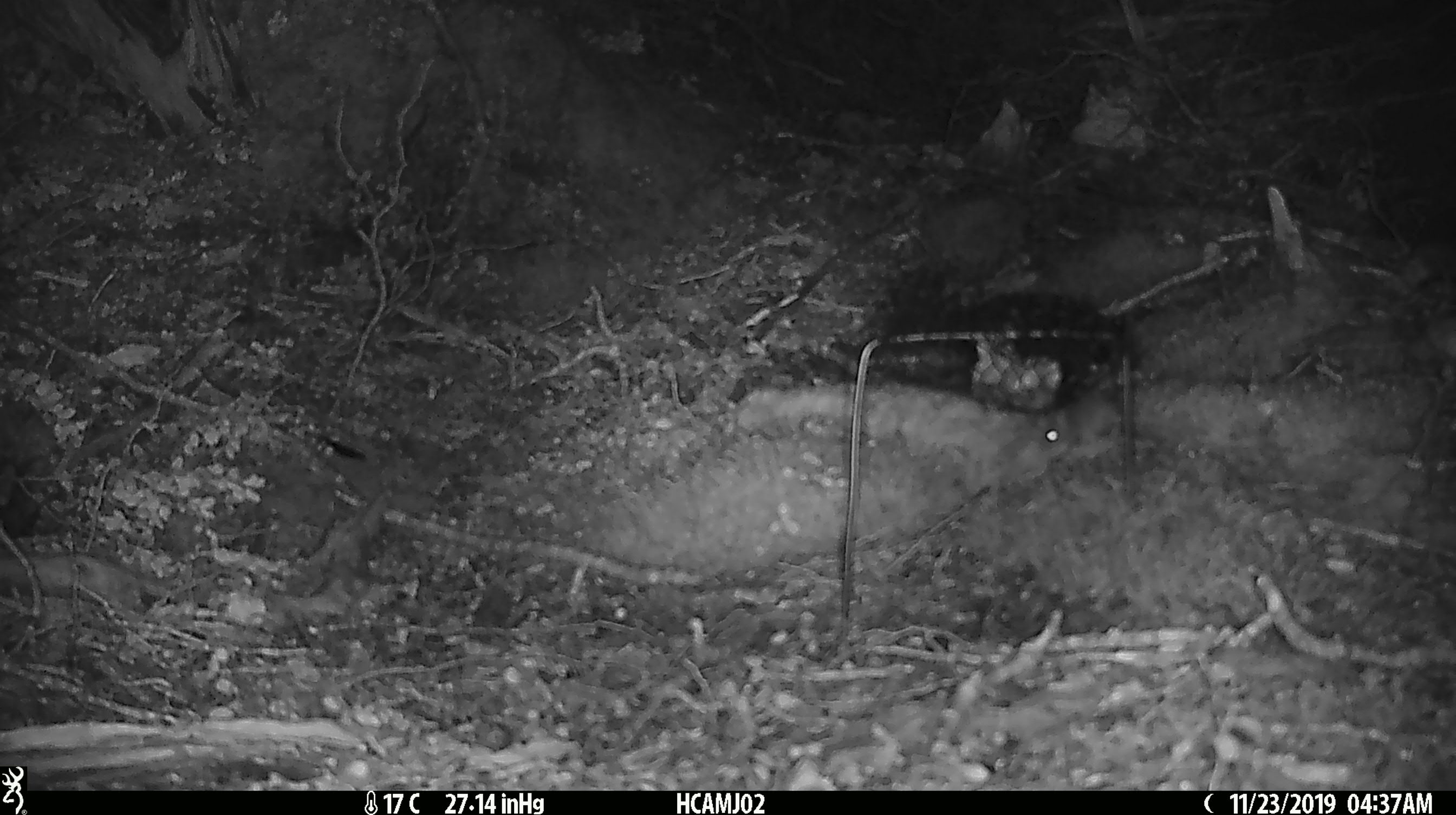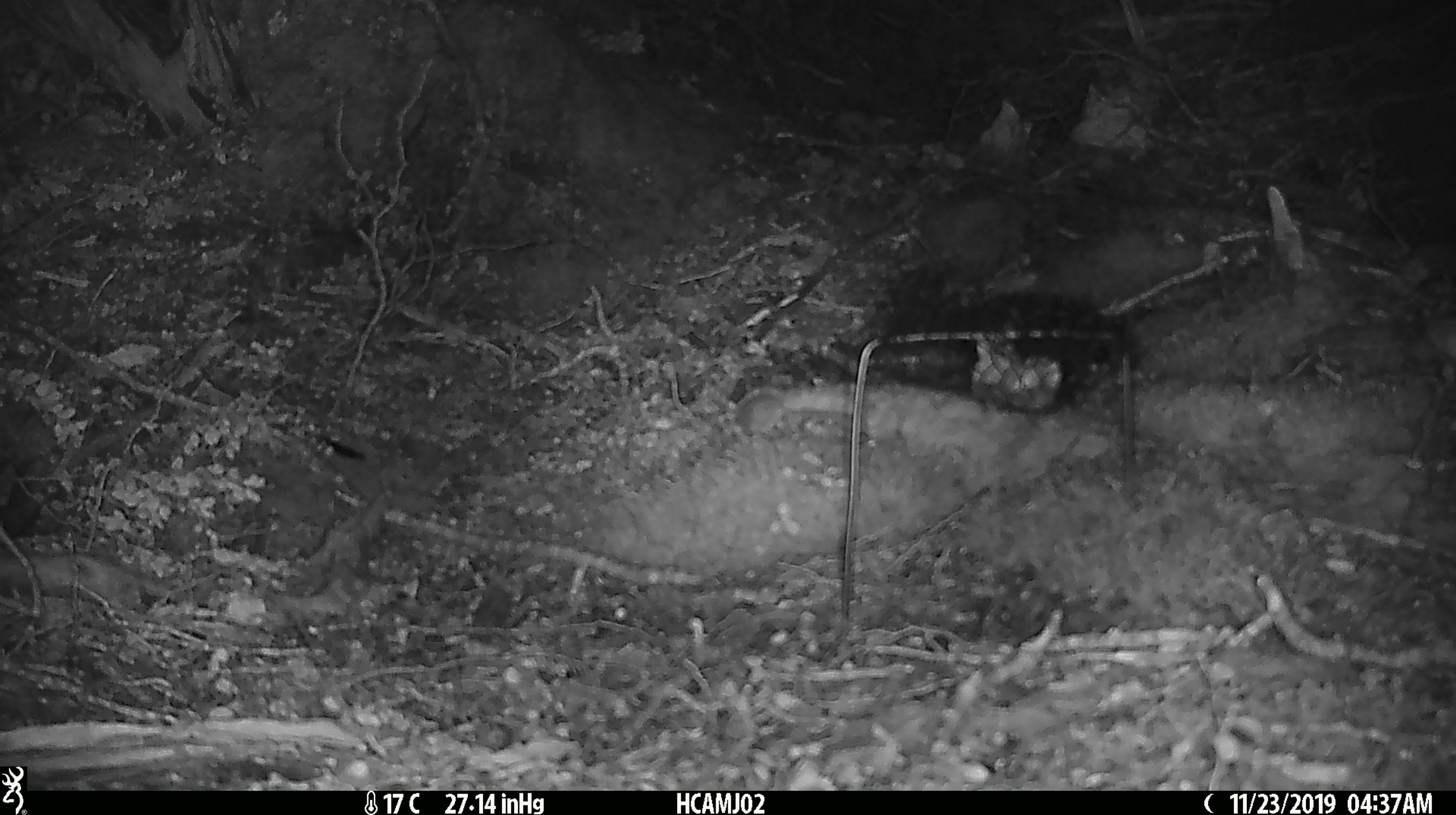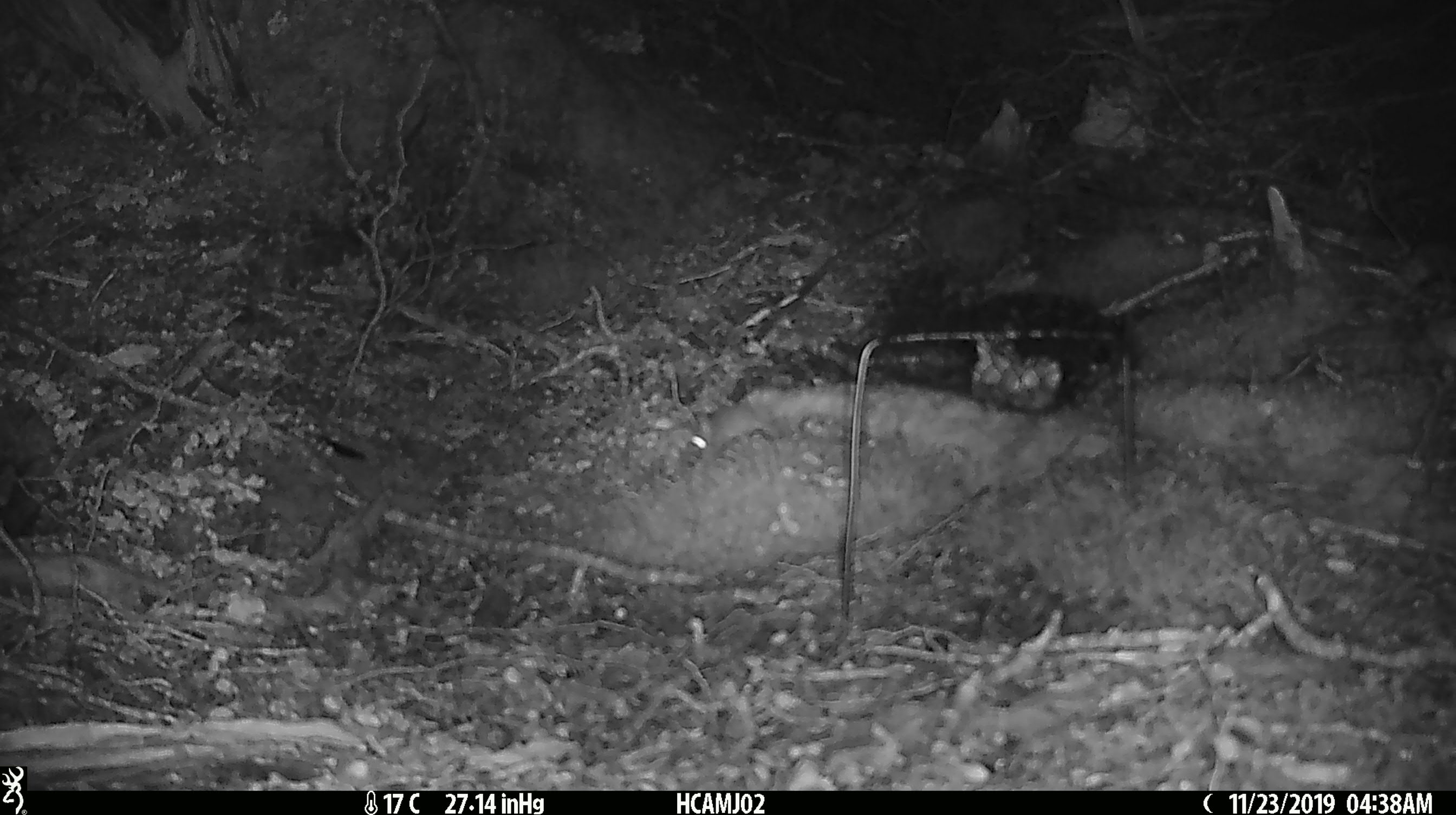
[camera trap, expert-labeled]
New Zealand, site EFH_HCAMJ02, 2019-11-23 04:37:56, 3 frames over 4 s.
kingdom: Animalia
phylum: Chordata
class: Mammalia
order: Rodentia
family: Muridae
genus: Mus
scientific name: Mus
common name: mouse